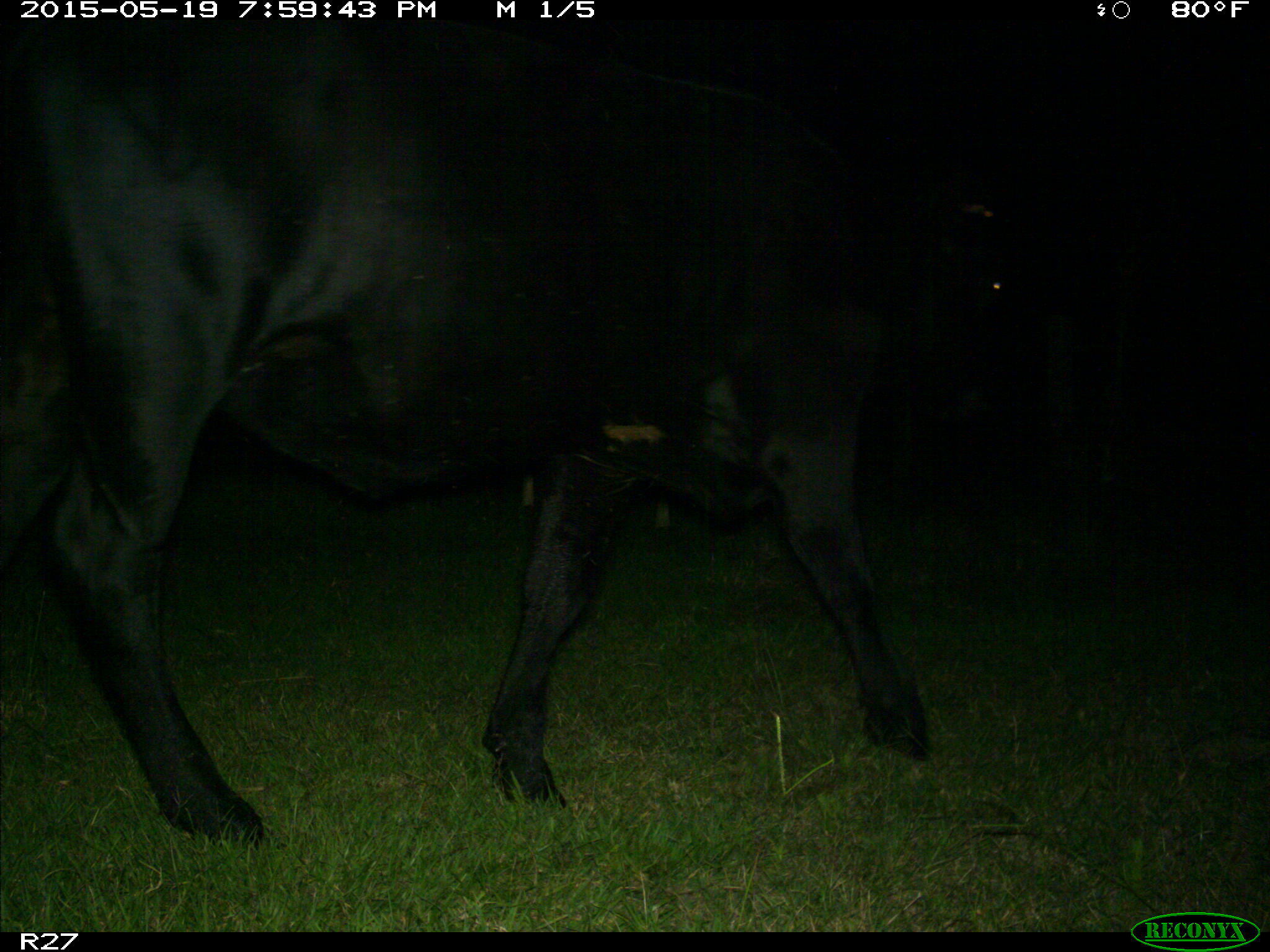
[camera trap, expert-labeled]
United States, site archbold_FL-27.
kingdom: Animalia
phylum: Chordata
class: Mammalia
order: Artiodactyla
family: Bovidae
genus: Bos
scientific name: Bos taurus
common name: domestic cow